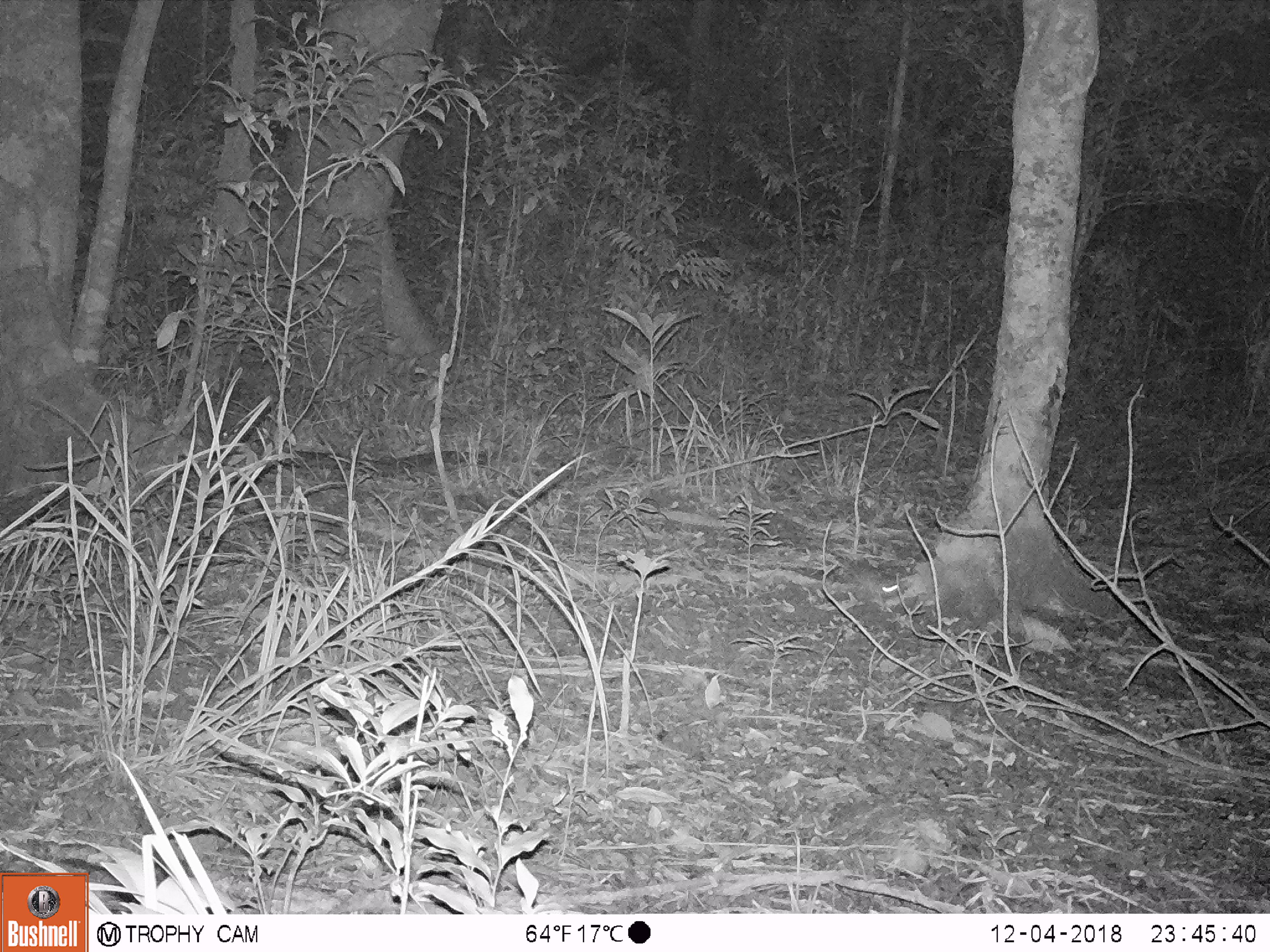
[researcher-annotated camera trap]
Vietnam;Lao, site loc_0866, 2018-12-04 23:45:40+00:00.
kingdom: Animalia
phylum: Chordata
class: Mammalia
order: Rodentia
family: Muridae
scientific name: Muridae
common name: old-world mice and rats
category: unidentified murid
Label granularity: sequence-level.